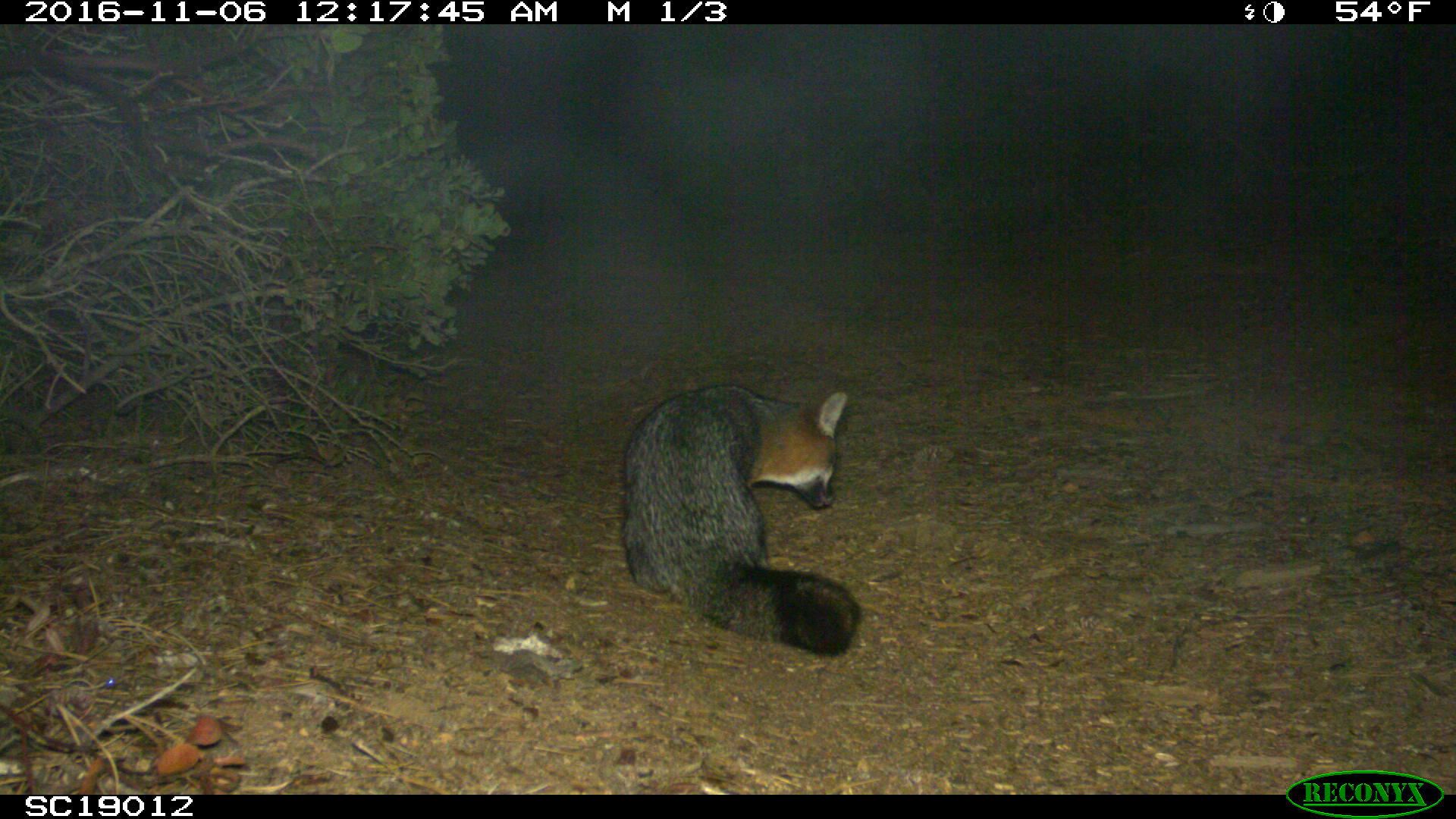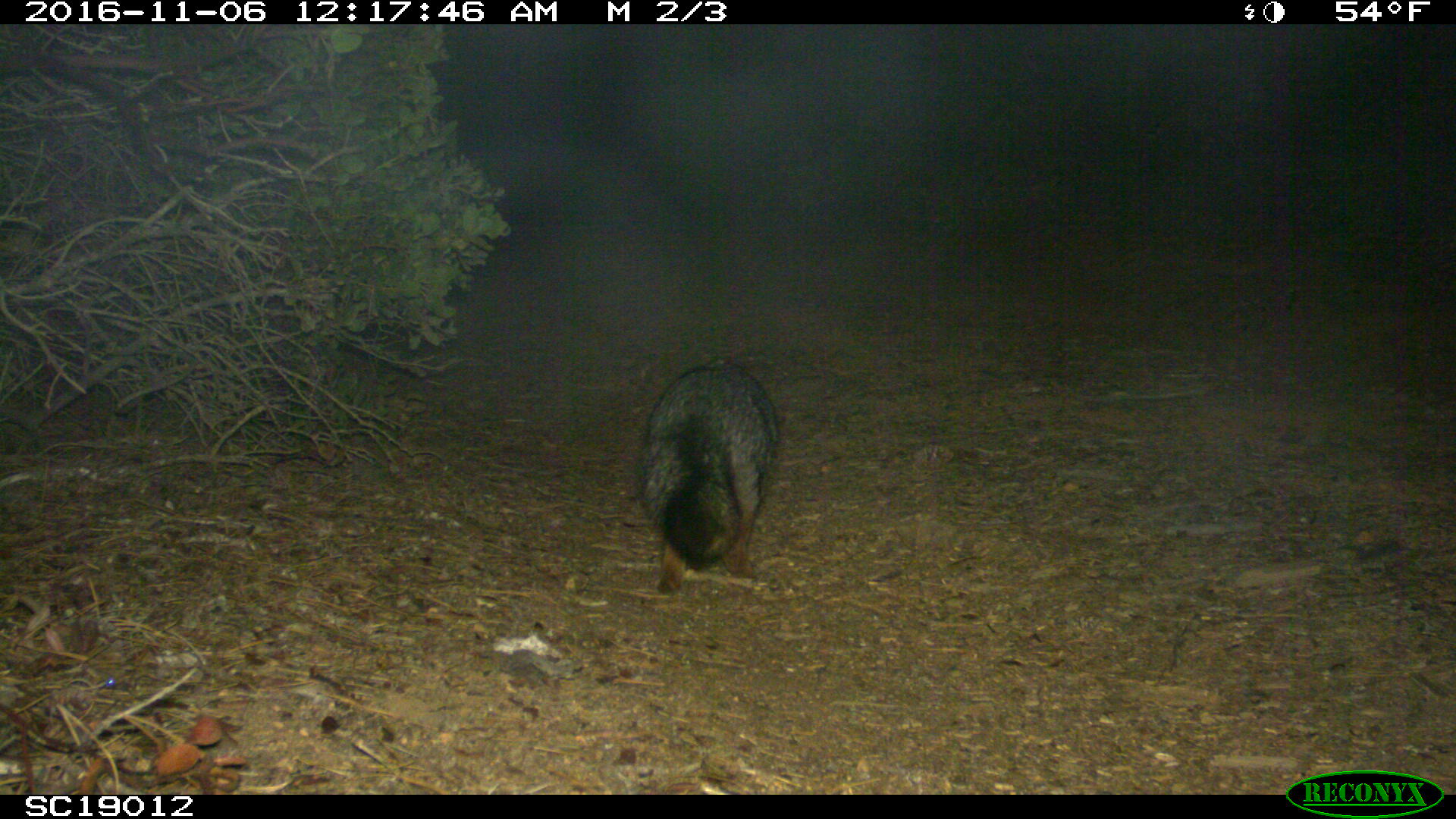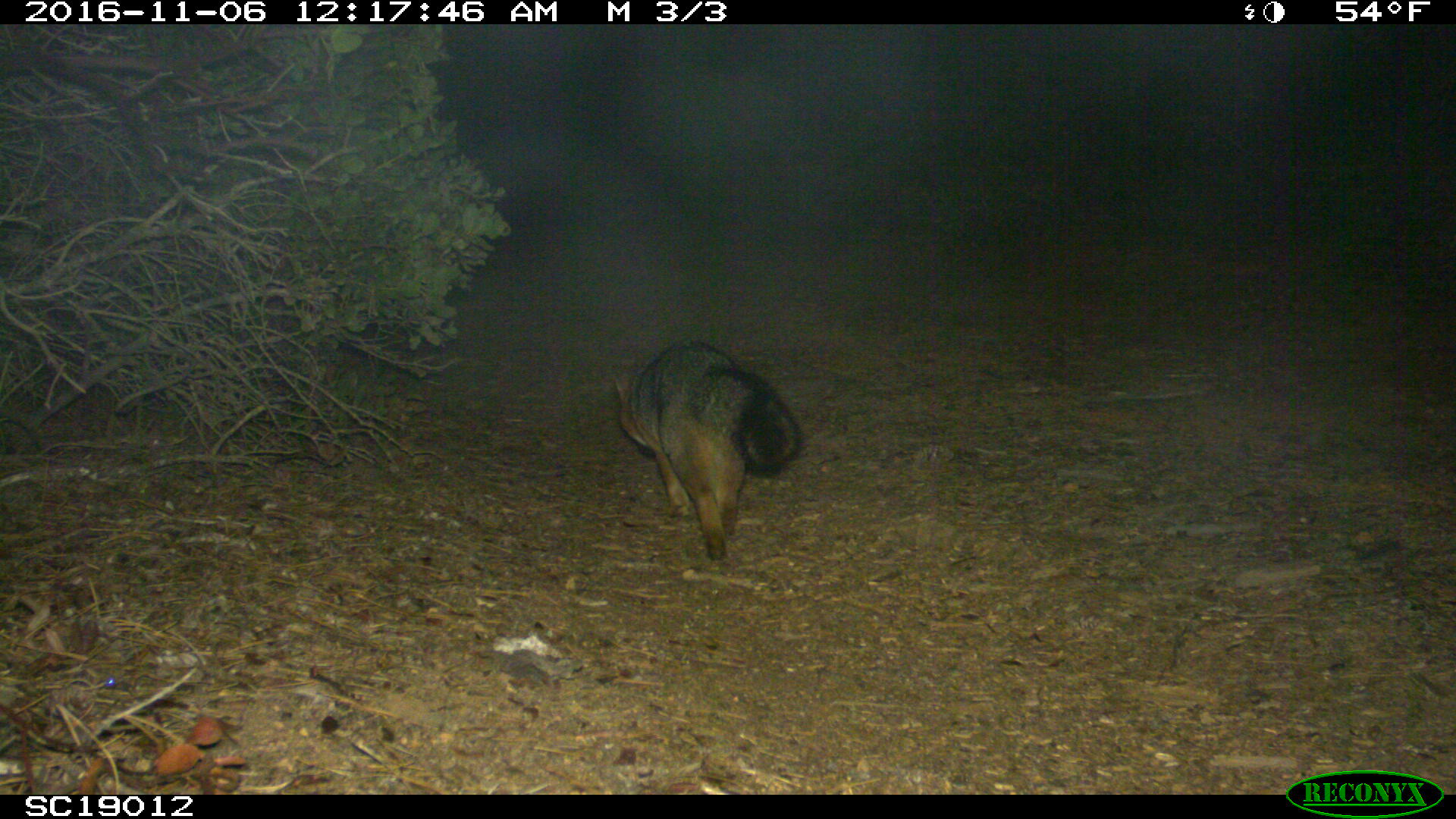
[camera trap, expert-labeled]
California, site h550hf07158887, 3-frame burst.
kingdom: Animalia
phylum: Chordata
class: Mammalia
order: Carnivora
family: Canidae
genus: Urocyon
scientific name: Urocyon littoralis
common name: island fox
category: fox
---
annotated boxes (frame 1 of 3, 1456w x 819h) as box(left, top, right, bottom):
fox: box(620, 391, 860, 656)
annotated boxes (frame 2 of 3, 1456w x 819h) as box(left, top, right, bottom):
fox: box(639, 356, 779, 595)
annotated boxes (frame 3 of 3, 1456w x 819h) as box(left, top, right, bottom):
fox: box(614, 340, 802, 560)